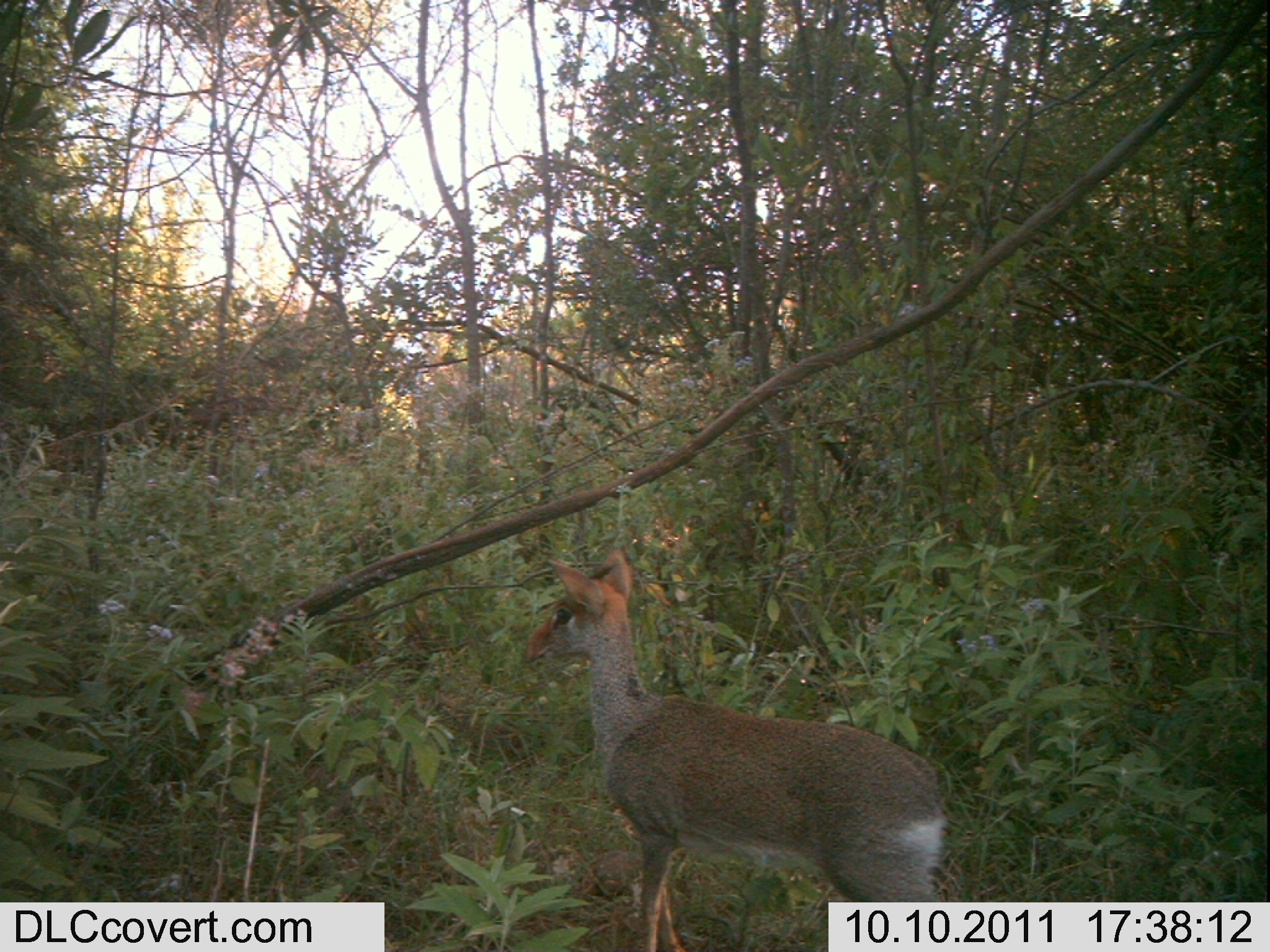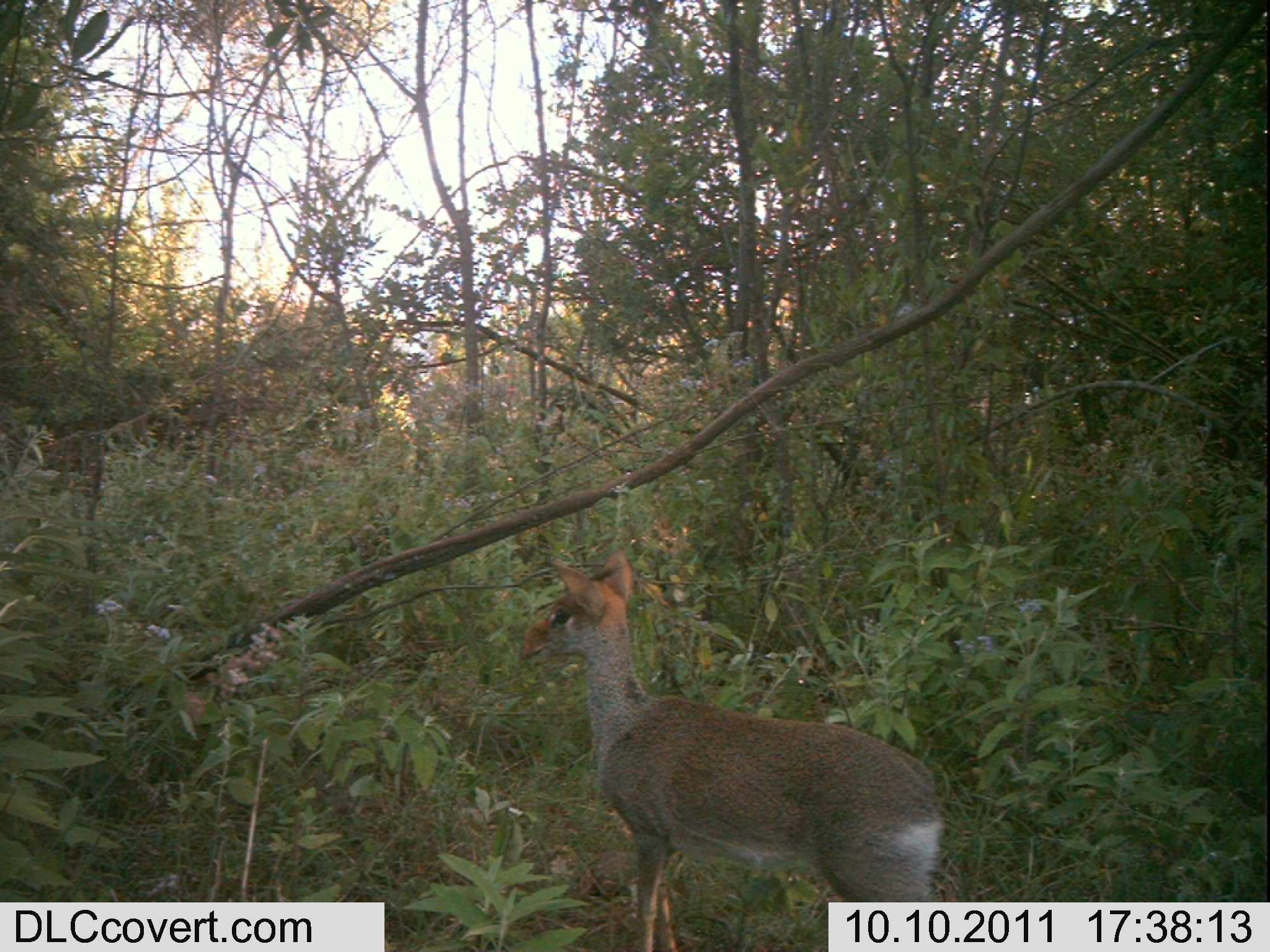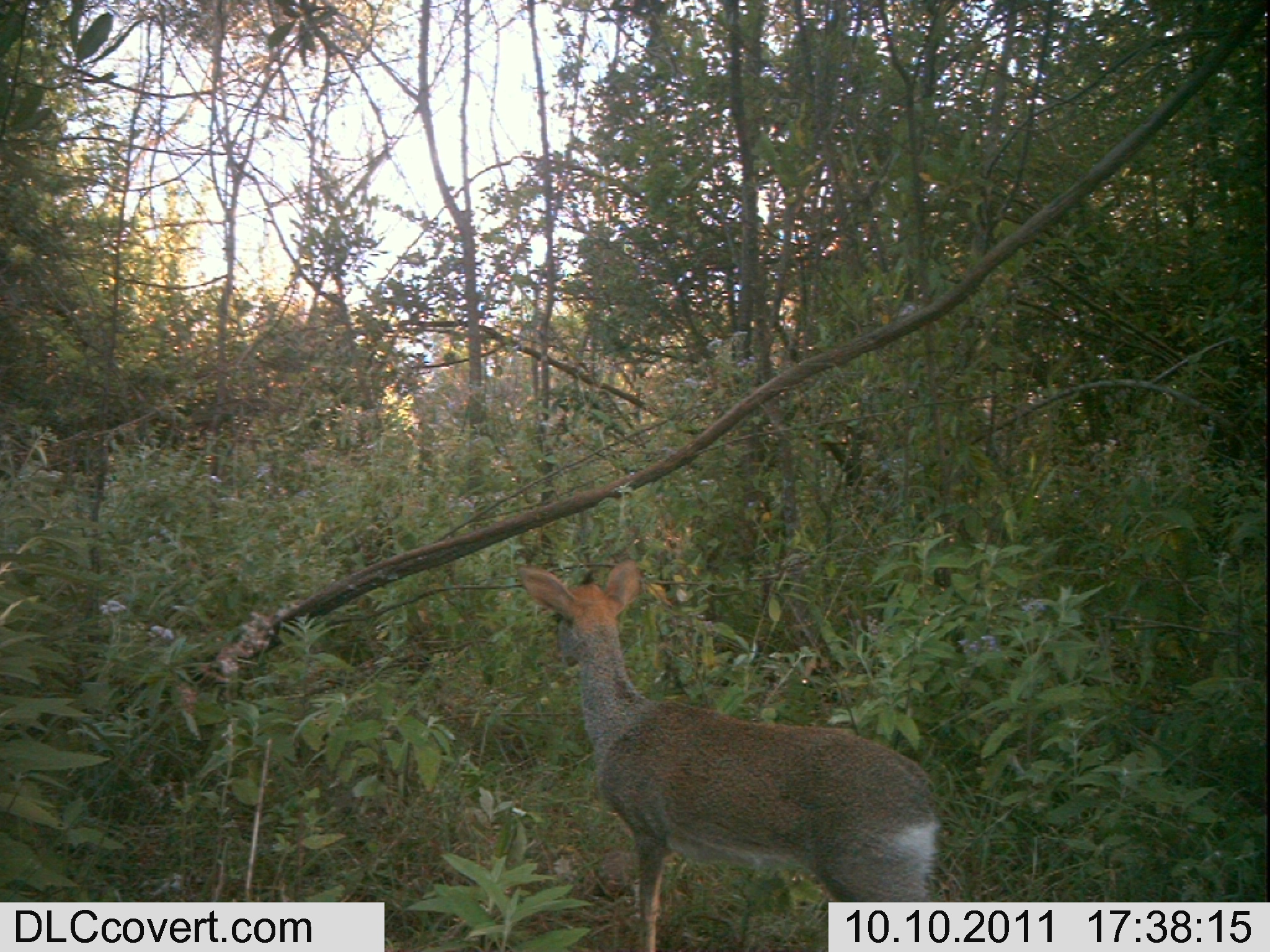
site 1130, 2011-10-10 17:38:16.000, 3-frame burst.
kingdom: Animalia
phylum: Chordata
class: Mammalia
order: Artiodactyla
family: Bovidae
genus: Capra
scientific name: Capra aegagrus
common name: wild goat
Capra aegagrus (wild goat), count 1.